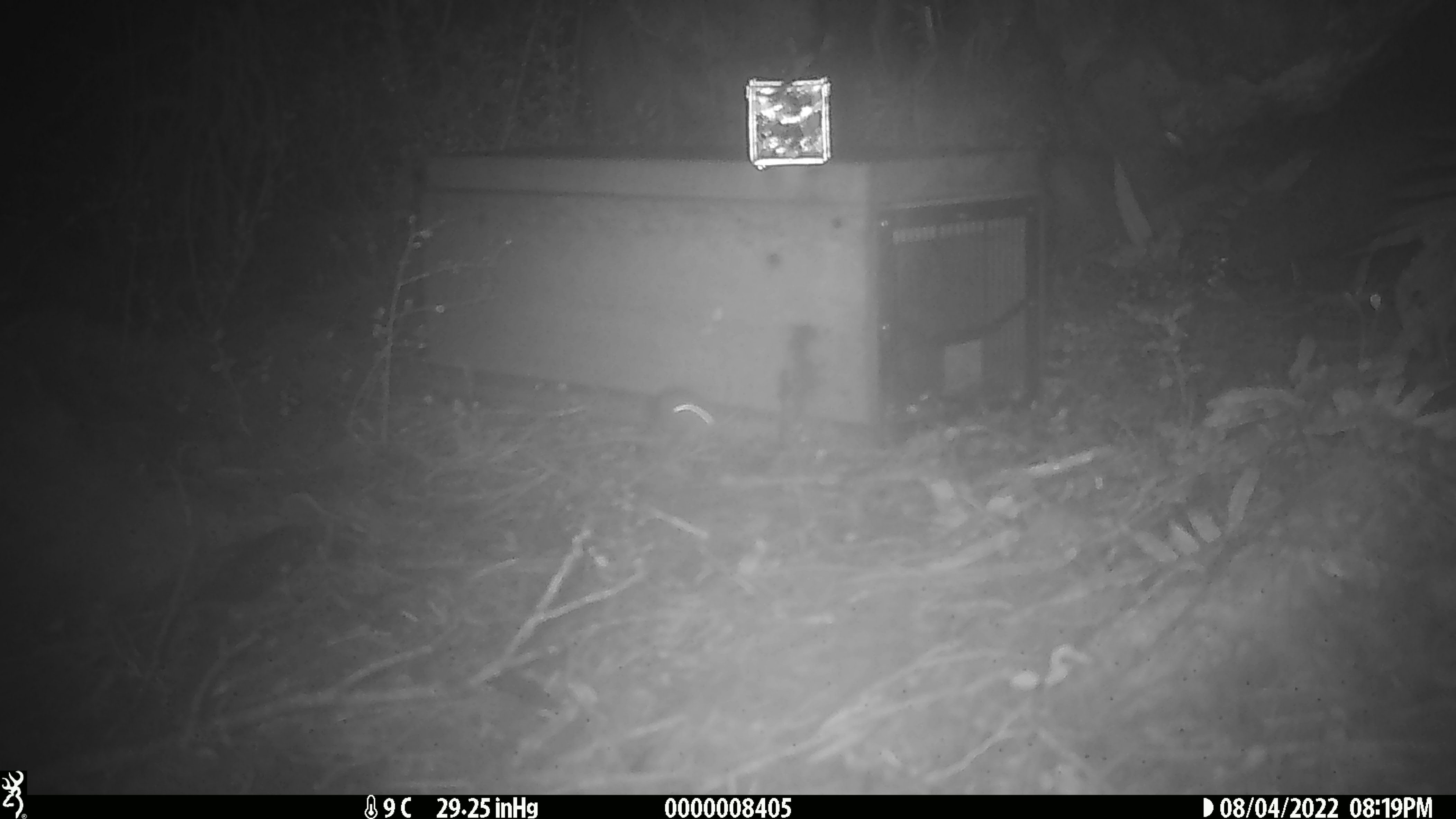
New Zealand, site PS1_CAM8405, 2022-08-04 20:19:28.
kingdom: Animalia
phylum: Chordata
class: Mammalia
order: Rodentia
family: Muridae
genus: Mus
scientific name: Mus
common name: mouse